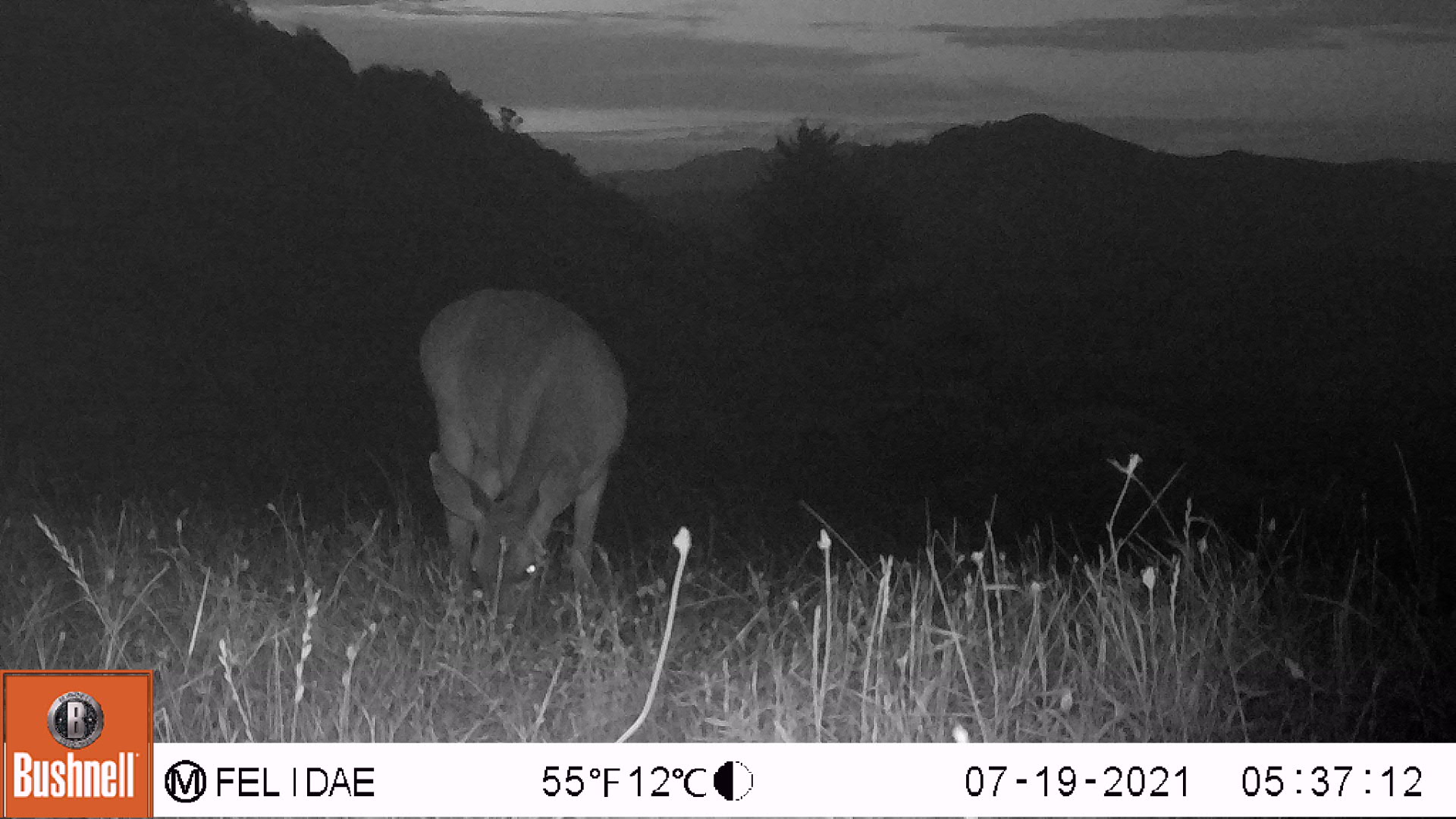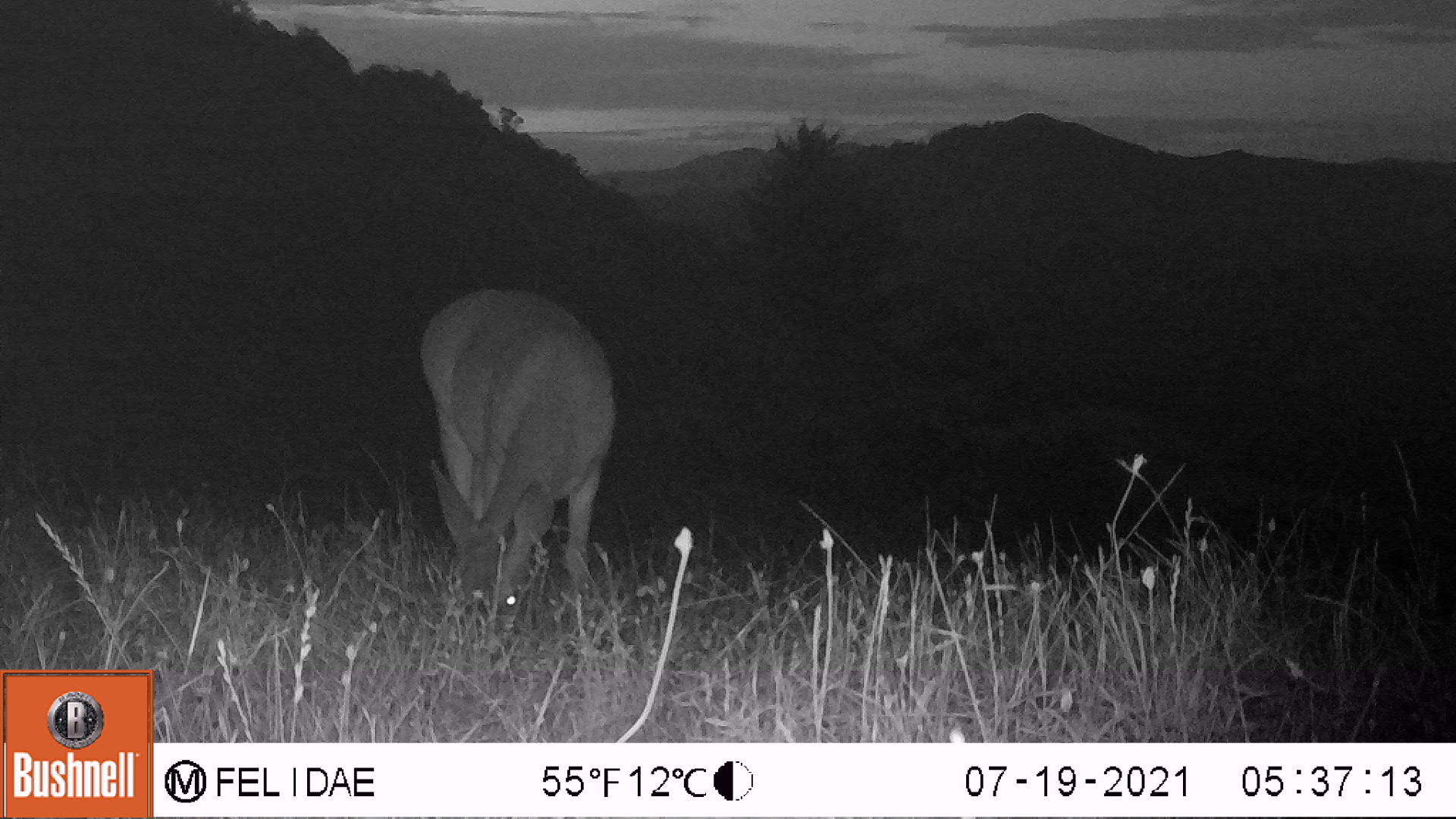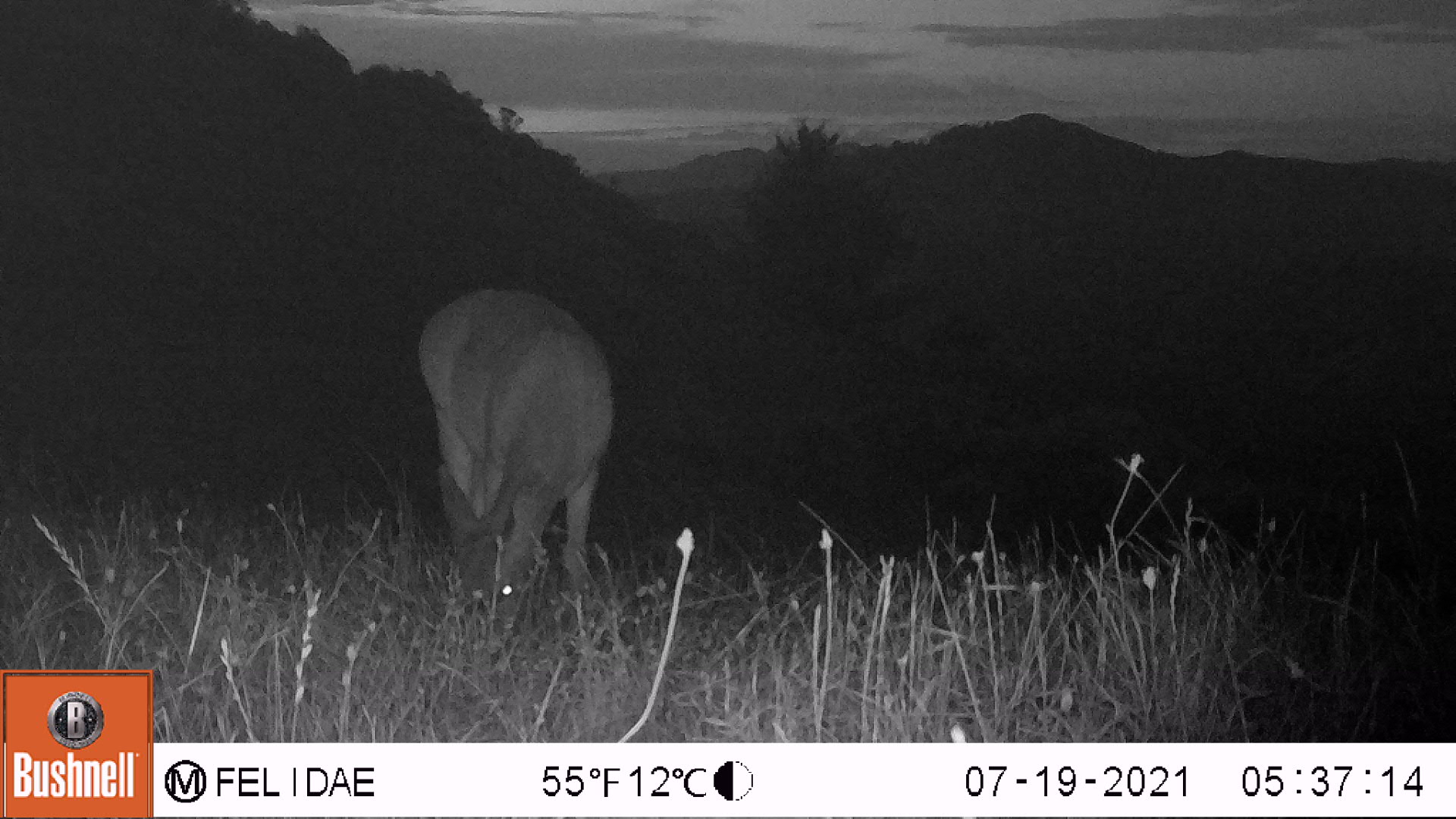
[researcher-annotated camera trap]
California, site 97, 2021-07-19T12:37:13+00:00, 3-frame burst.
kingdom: Animalia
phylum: Chordata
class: Mammalia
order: Artiodactyla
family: Cervidae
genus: Odocoileus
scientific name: Odocoileus hemionus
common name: mule deer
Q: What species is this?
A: Mule deer (Odocoileus hemionus).